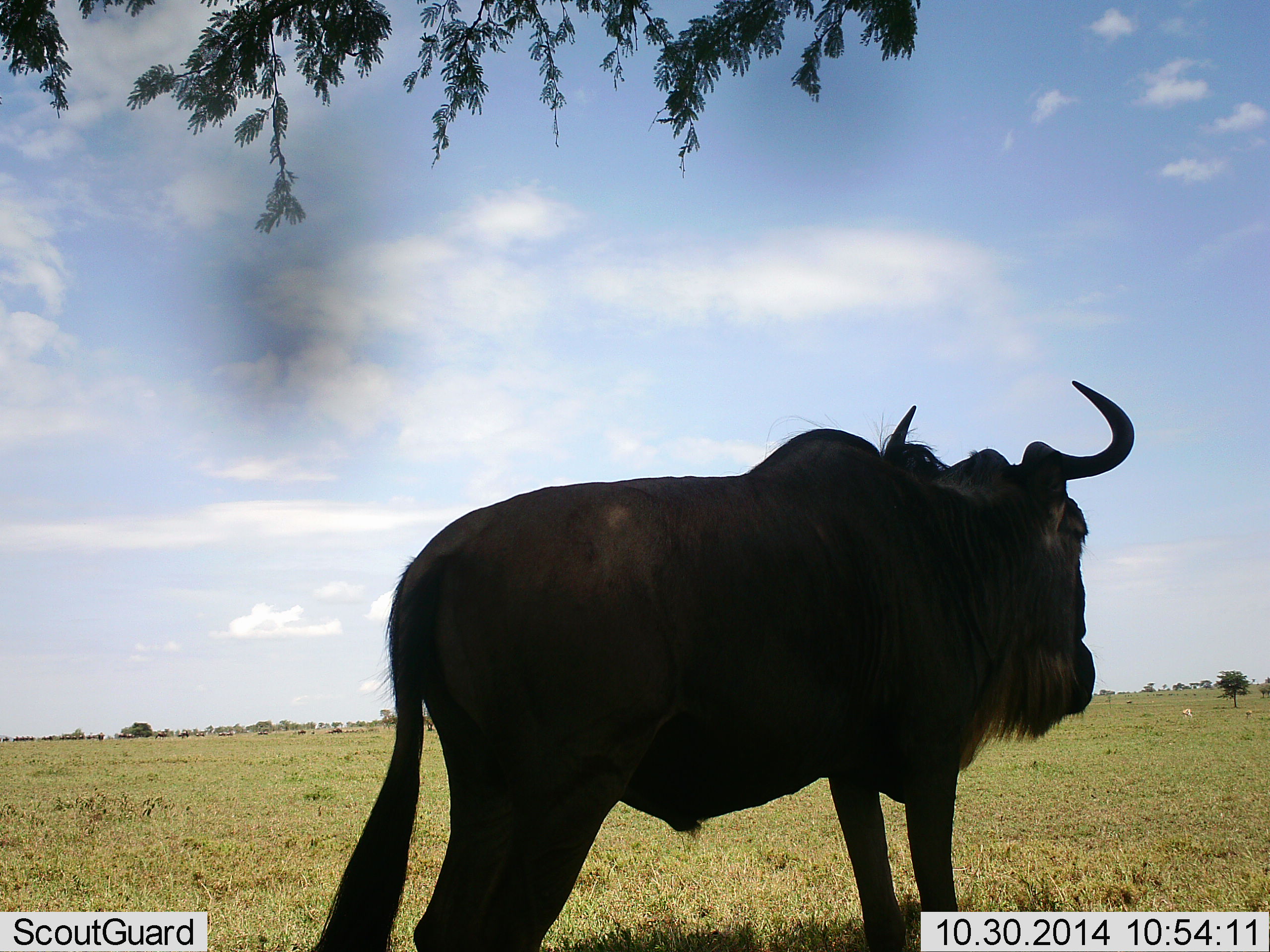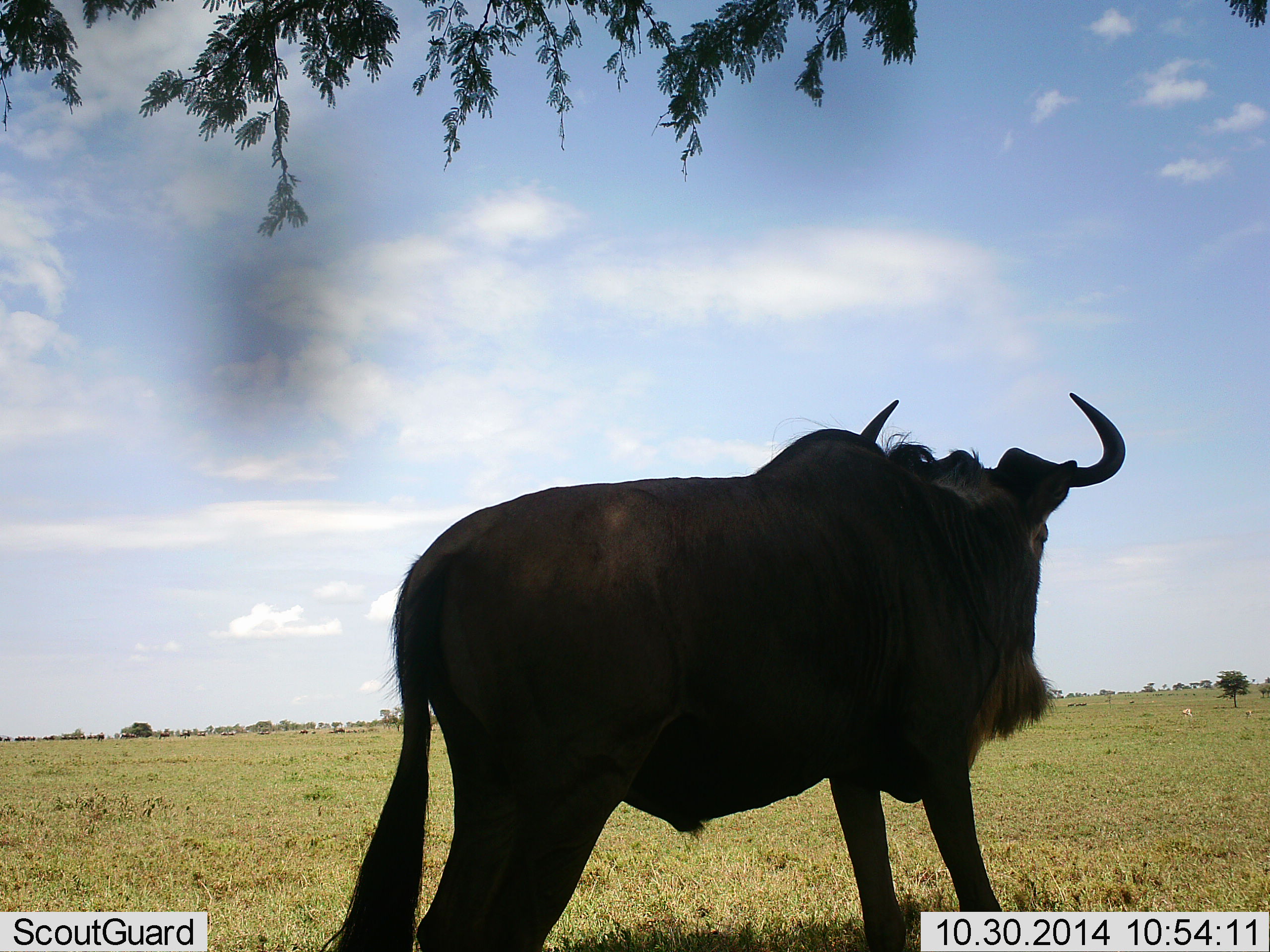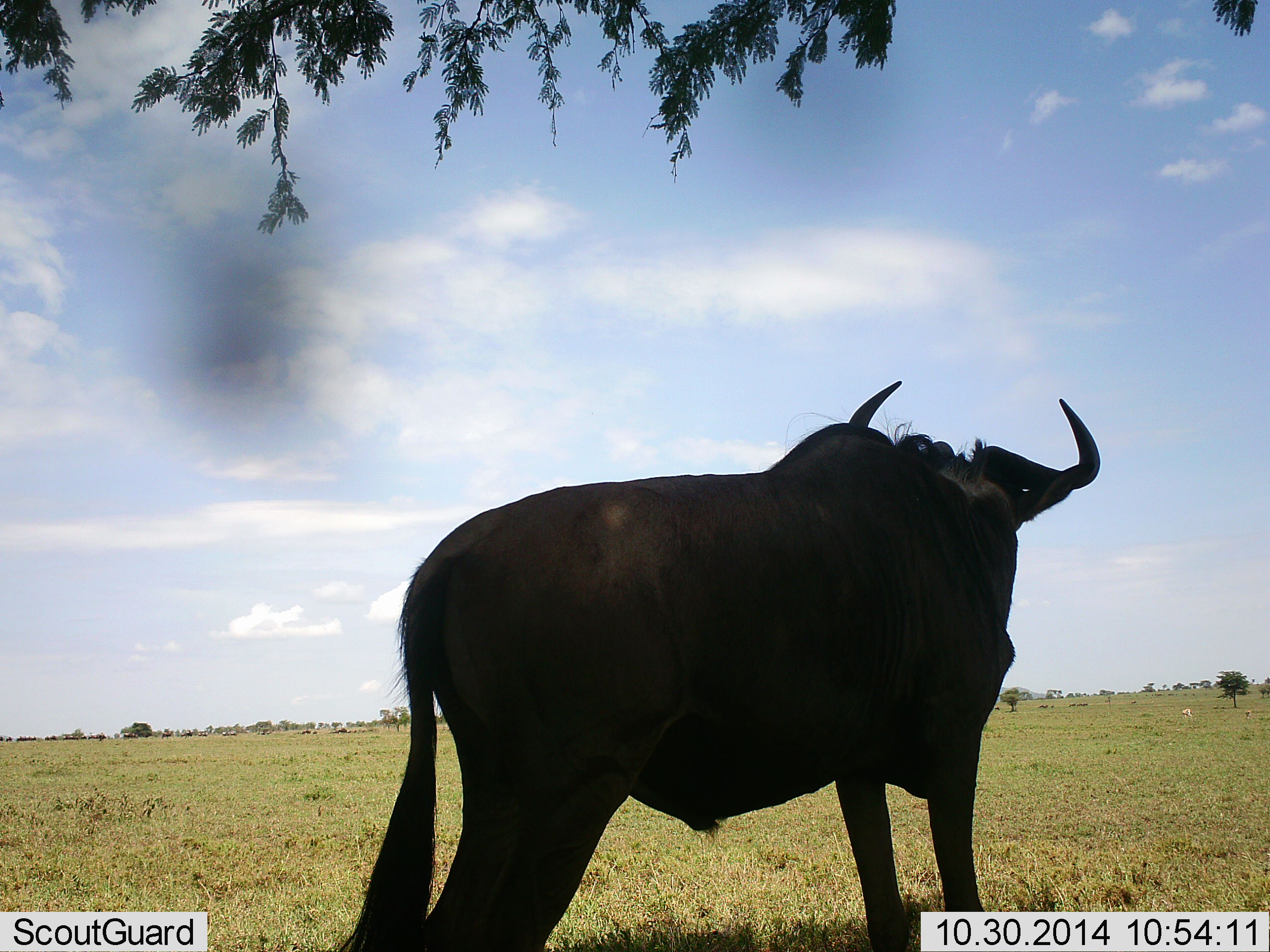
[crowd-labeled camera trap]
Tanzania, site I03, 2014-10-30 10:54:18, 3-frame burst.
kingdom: Animalia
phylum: Chordata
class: Mammalia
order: Artiodactyla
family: Bovidae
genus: Connochaetes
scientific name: Connochaetes taurinus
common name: blue wildebeest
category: wildebeest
Wildebeest (blue wildebeest) (Connochaetes taurinus), count 1. Behavior (volunteer vote fractions): standing 100%, resting 0%, moving 20%, interacting 0%. Young present (vote fraction): 0%. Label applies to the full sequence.